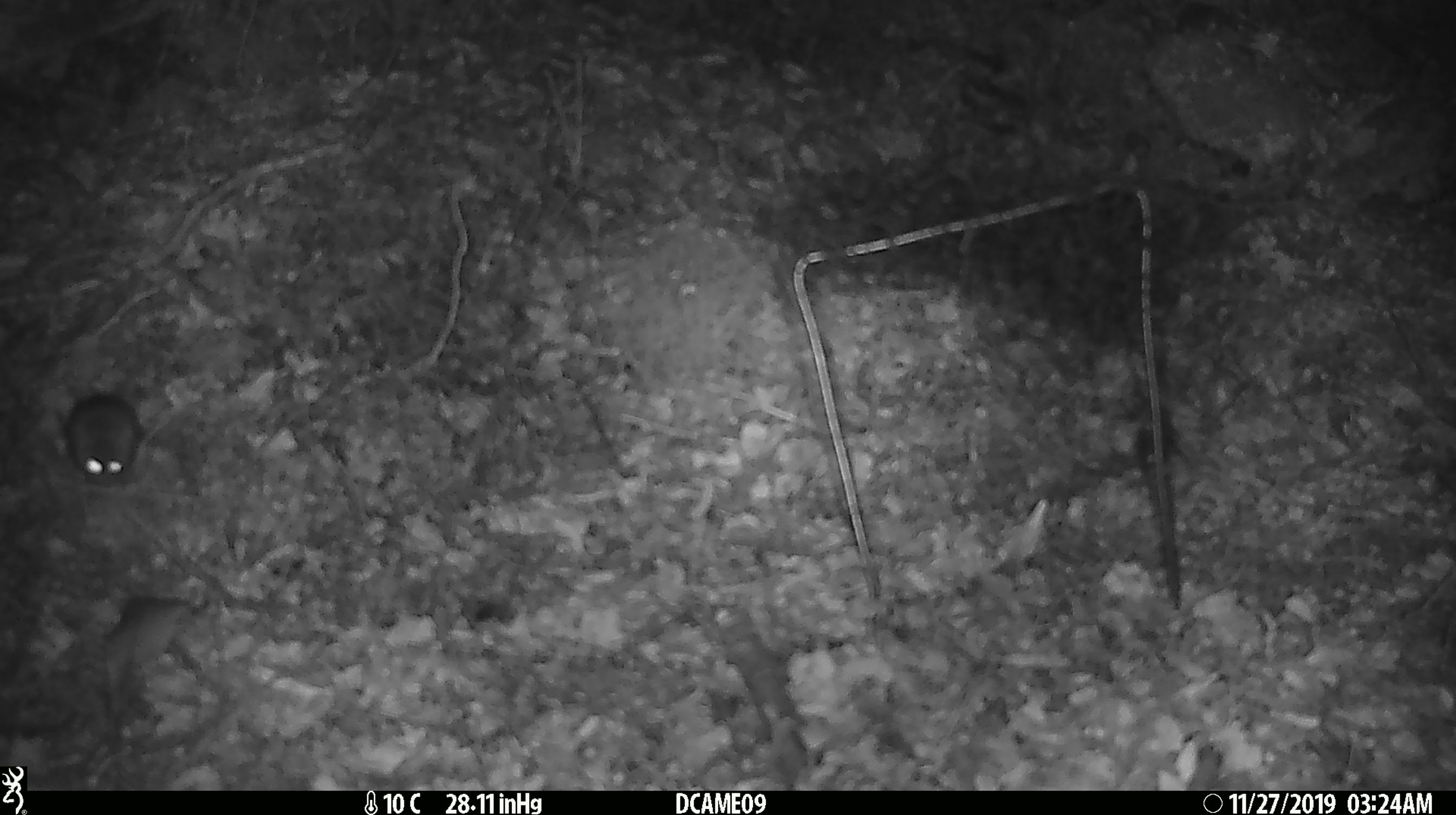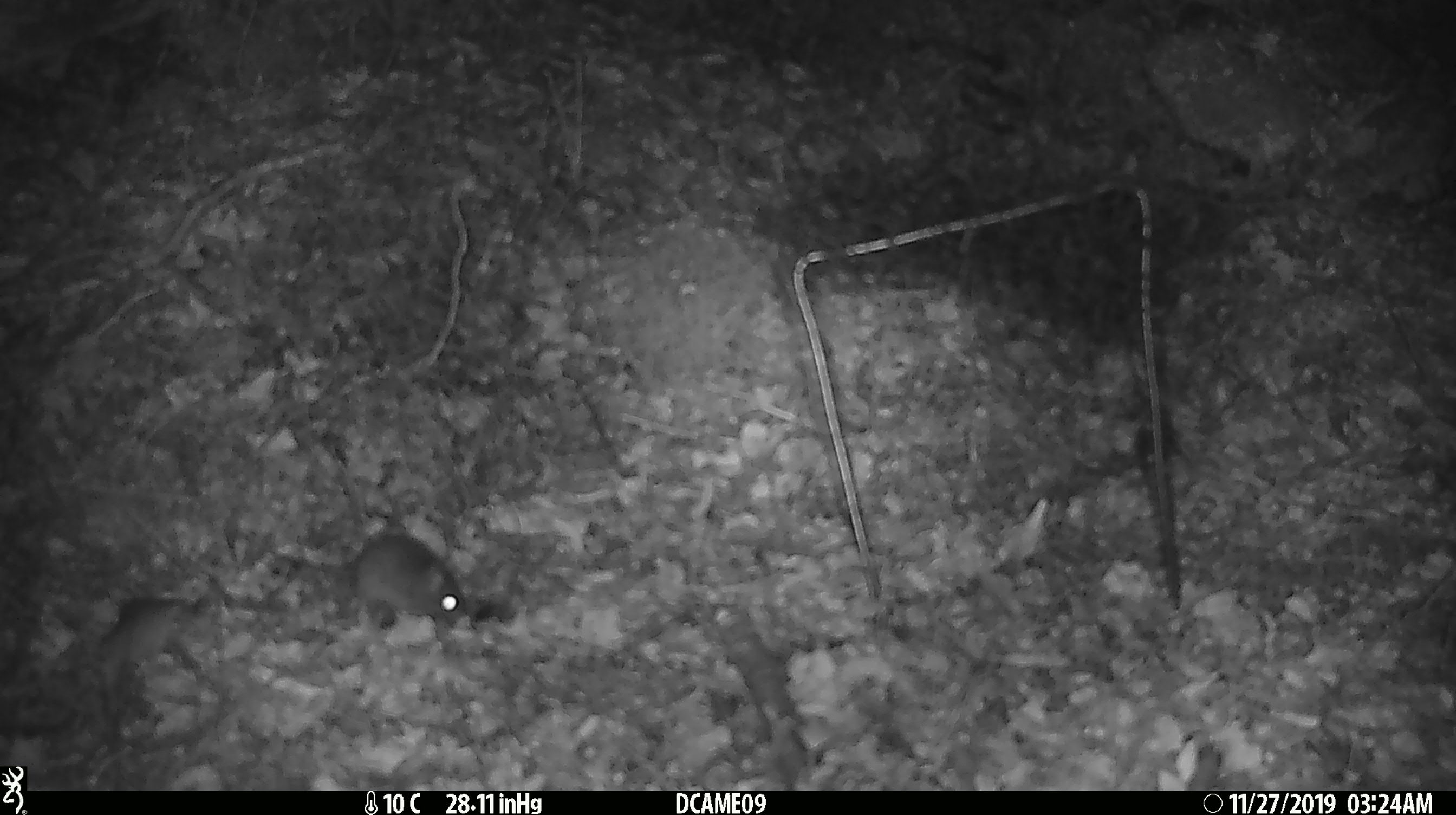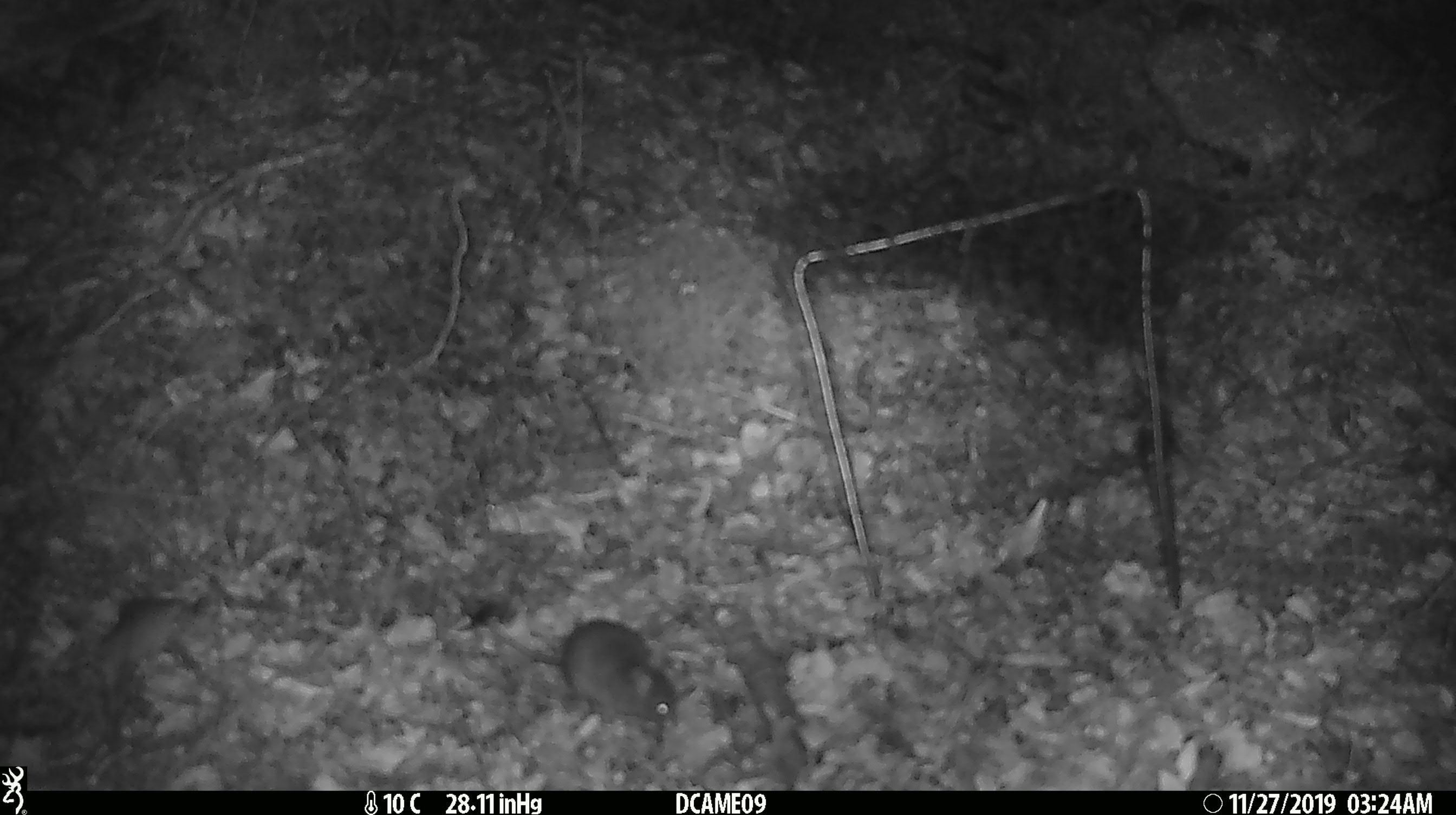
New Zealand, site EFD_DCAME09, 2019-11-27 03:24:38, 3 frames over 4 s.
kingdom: Animalia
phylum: Chordata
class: Mammalia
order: Rodentia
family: Muridae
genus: Mus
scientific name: Mus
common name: mouse